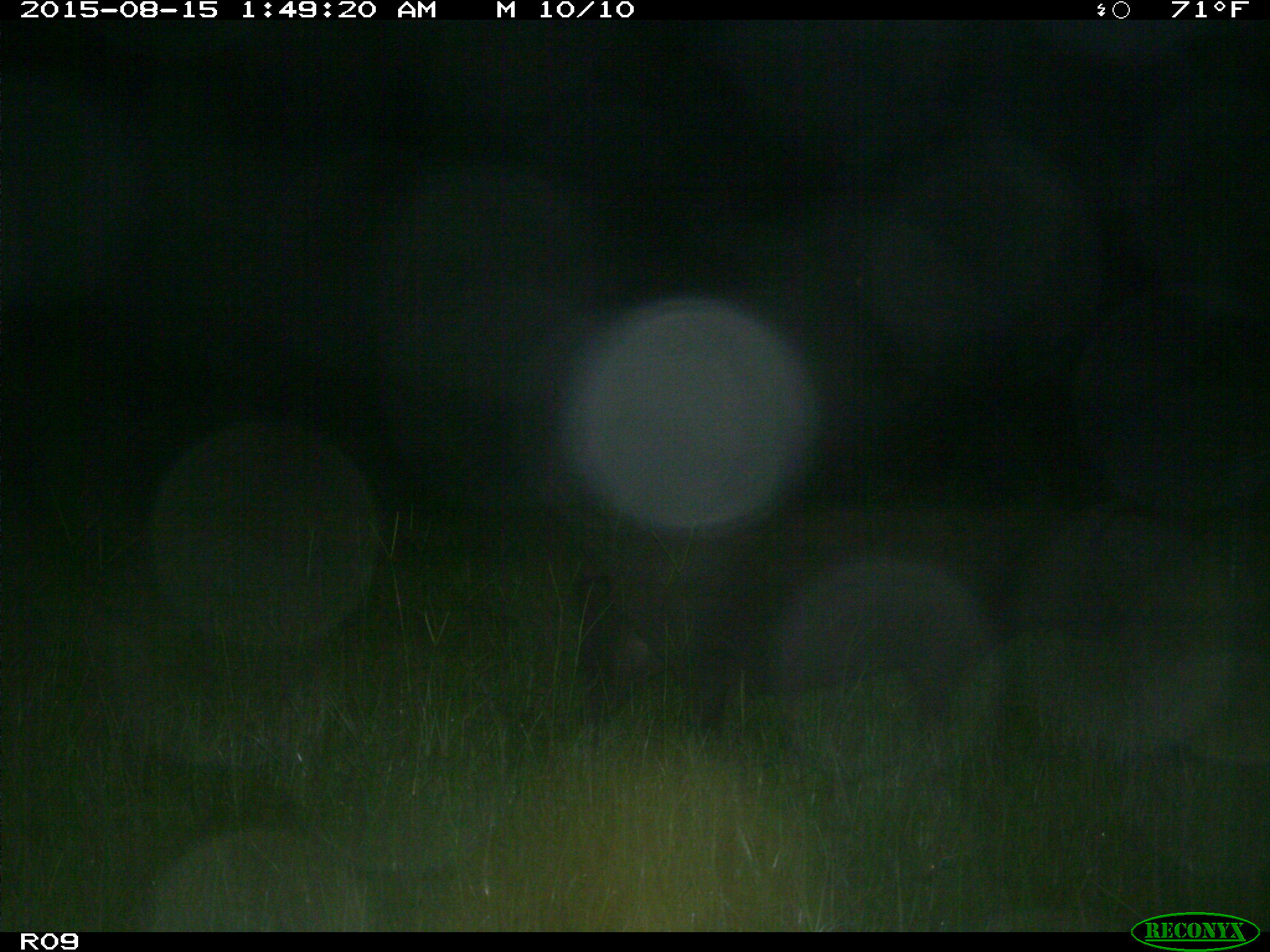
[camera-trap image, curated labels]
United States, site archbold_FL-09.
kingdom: Animalia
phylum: Chordata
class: Mammalia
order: Artiodactyla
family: Suidae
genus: Sus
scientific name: Sus scrofa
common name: wild boar